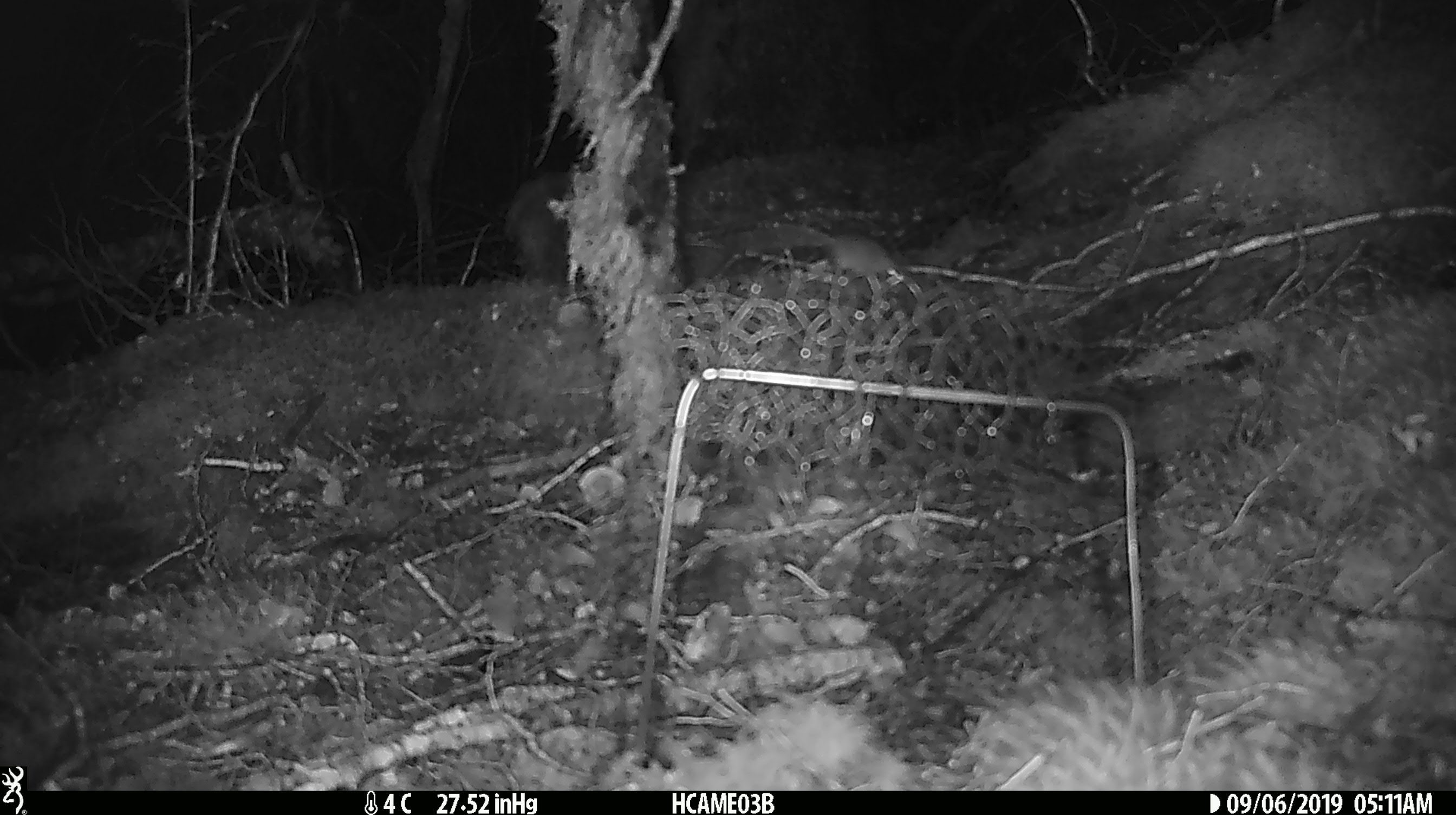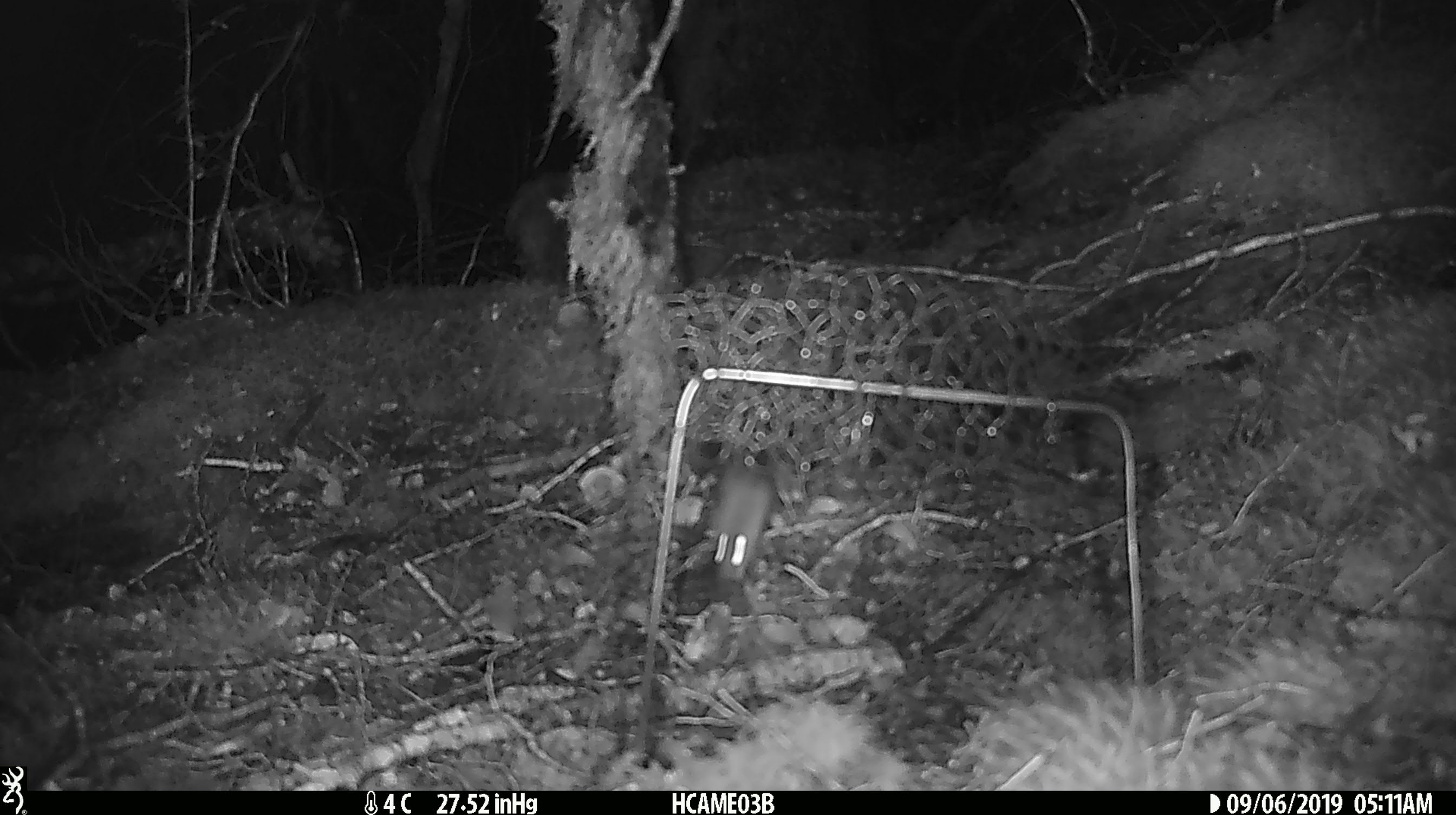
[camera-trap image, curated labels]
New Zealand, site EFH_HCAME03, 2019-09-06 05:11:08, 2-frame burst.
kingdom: Animalia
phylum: Chordata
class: Mammalia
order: Rodentia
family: Muridae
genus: Mus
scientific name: Mus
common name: mouse